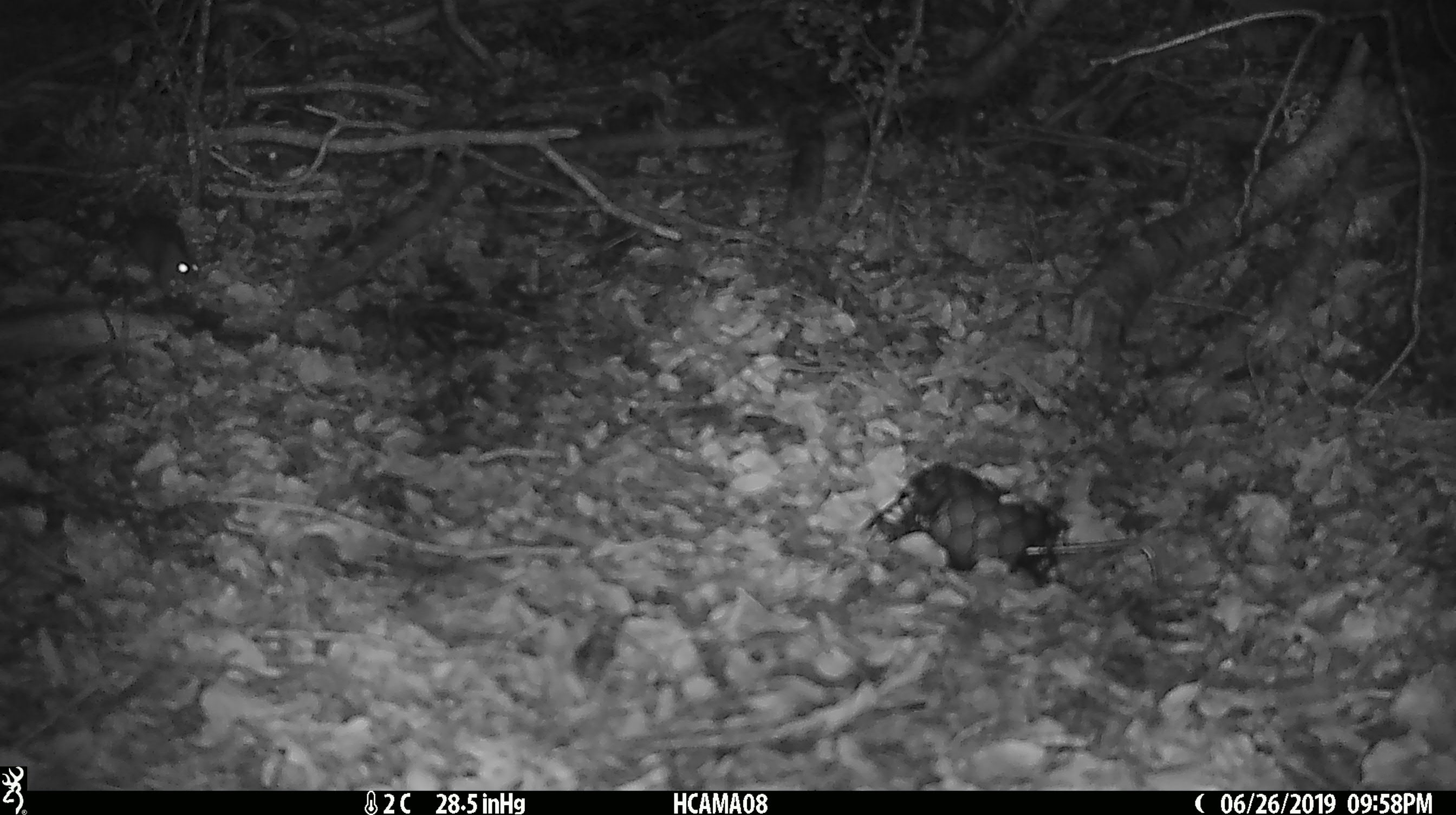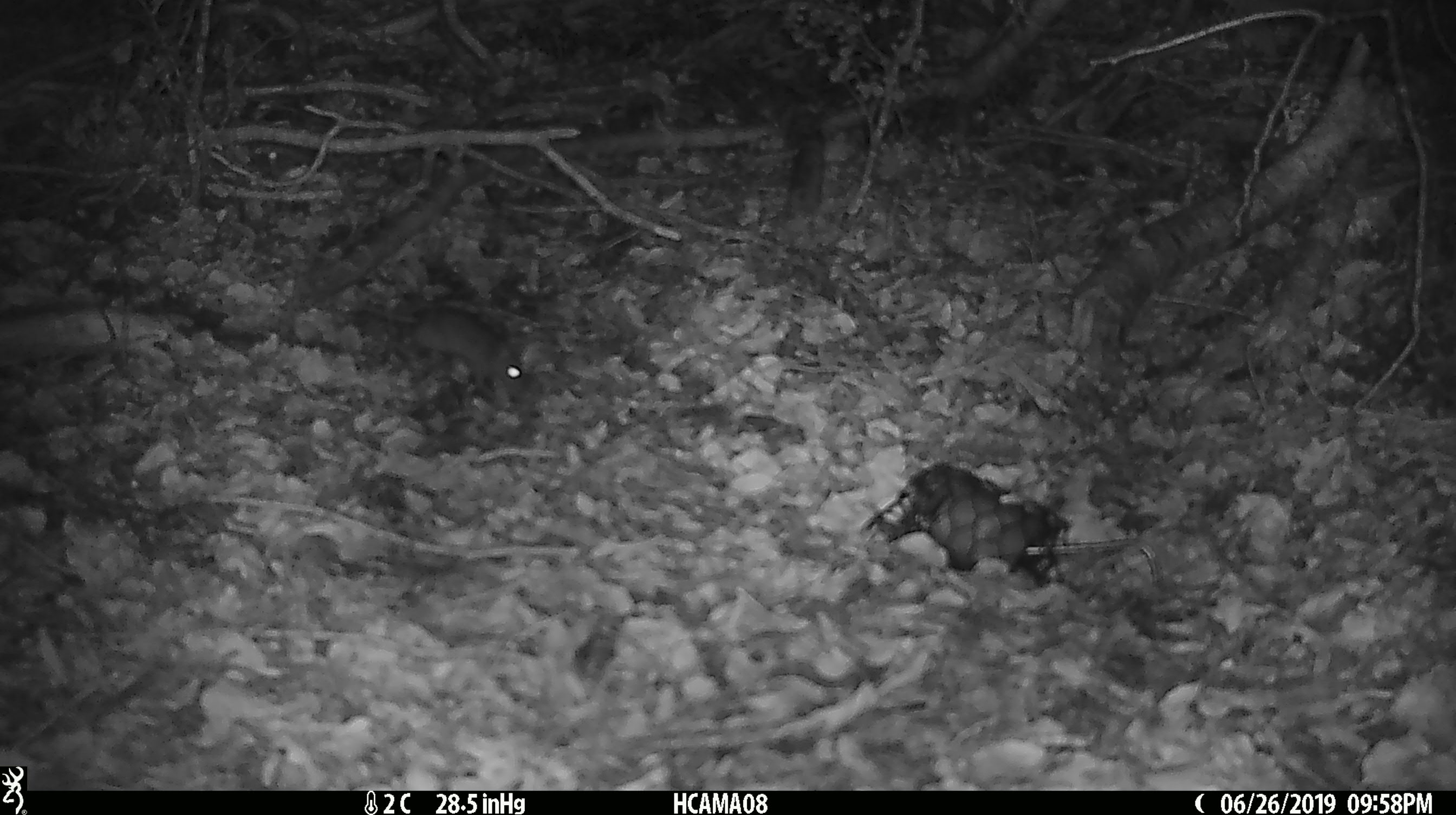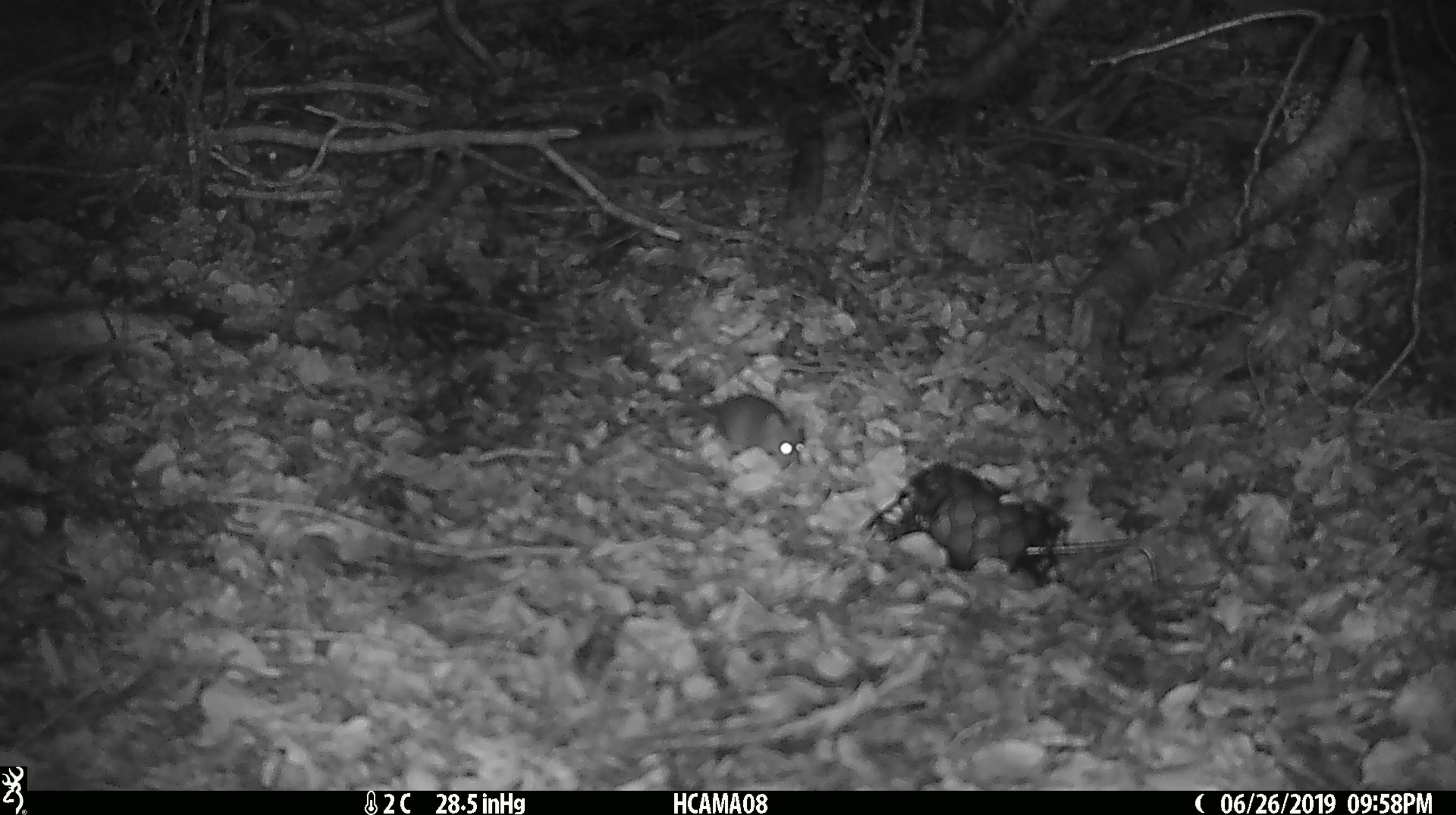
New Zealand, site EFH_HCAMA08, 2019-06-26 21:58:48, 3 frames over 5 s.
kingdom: Animalia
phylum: Chordata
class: Mammalia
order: Rodentia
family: Muridae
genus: Mus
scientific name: Mus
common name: mouse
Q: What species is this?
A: Mouse (Mus).